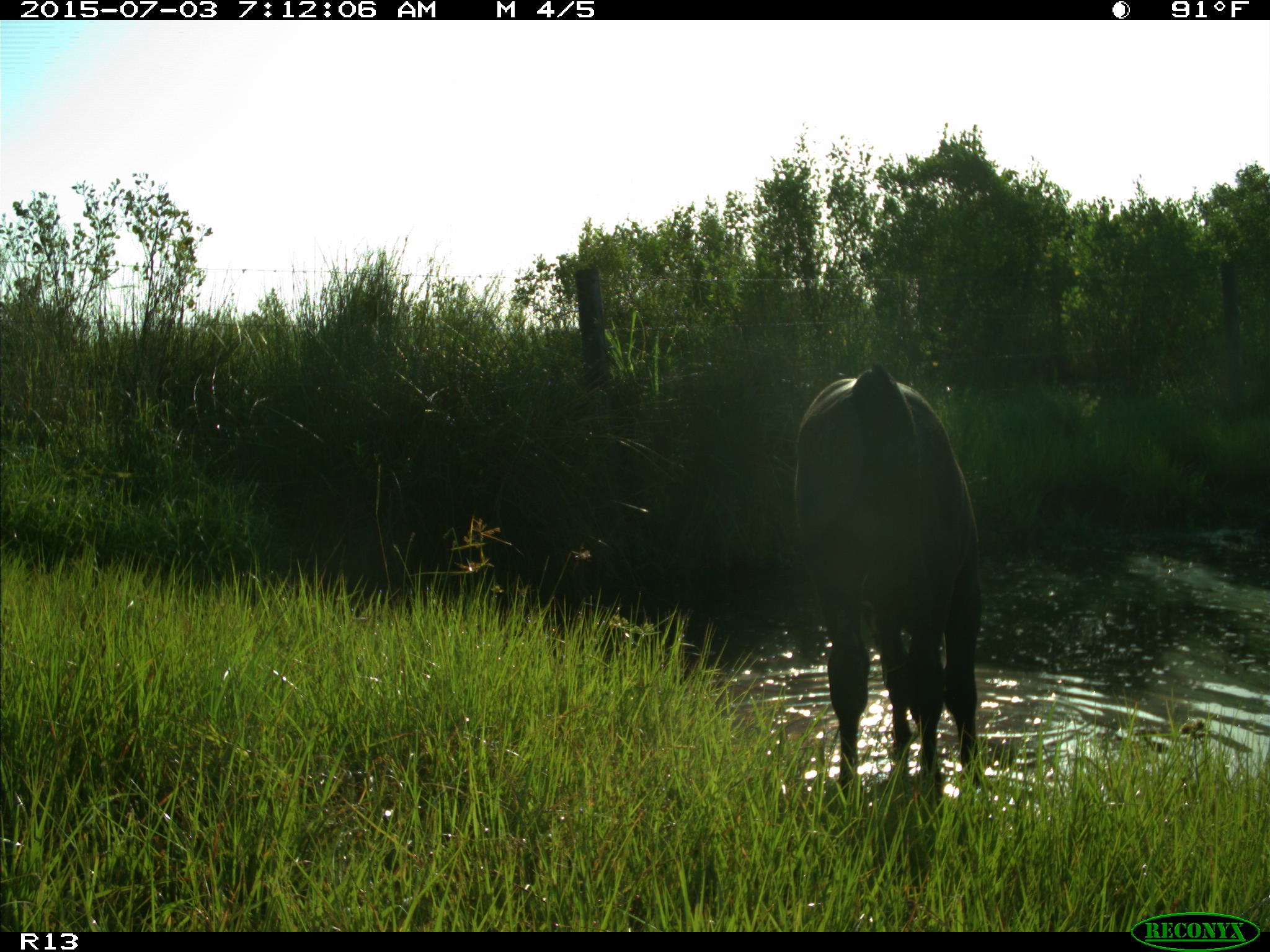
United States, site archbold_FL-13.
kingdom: Animalia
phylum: Chordata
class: Mammalia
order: Artiodactyla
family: Bovidae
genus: Bos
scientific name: Bos taurus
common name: domestic cow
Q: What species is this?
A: Bos taurus (domestic cow).